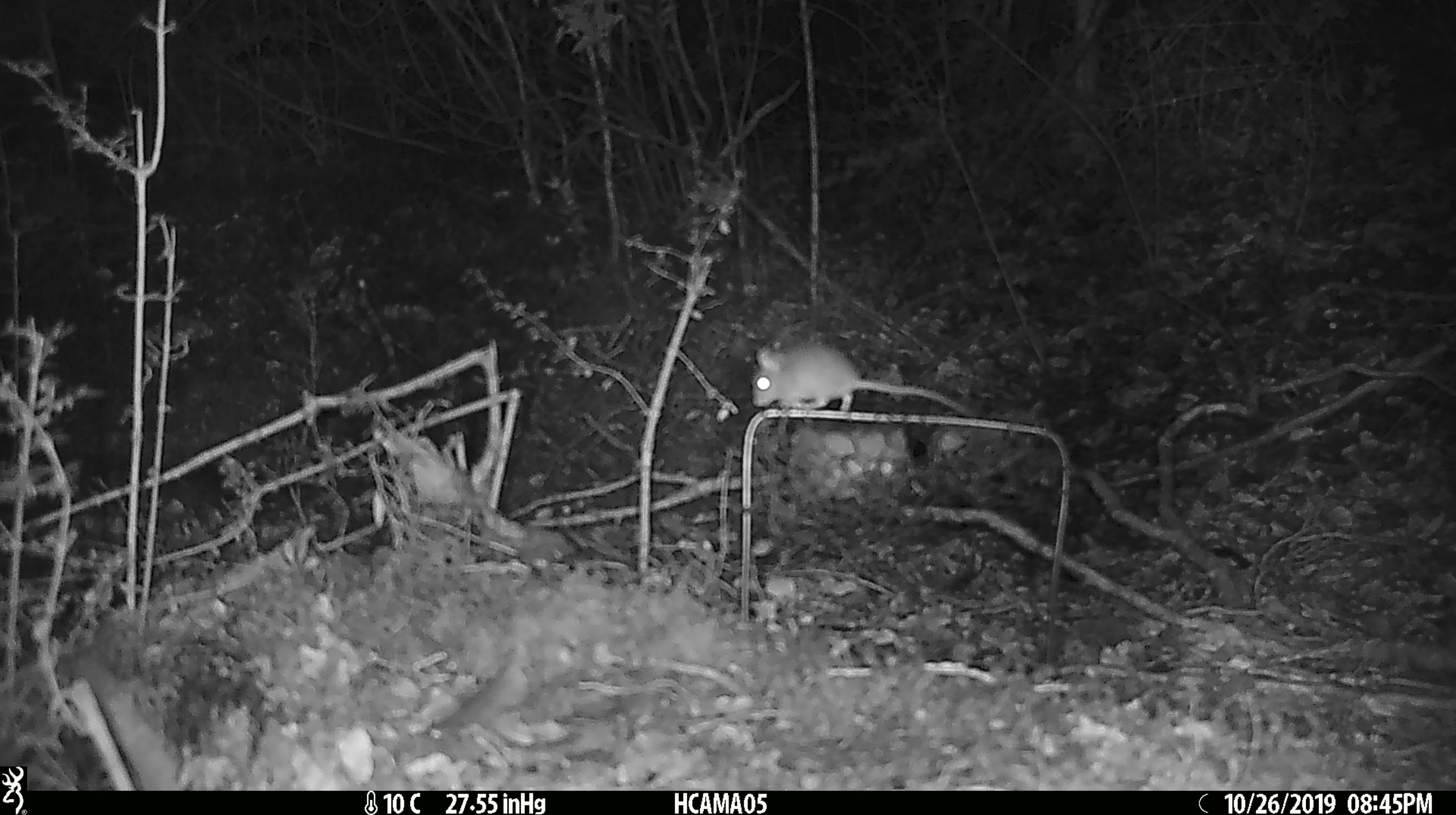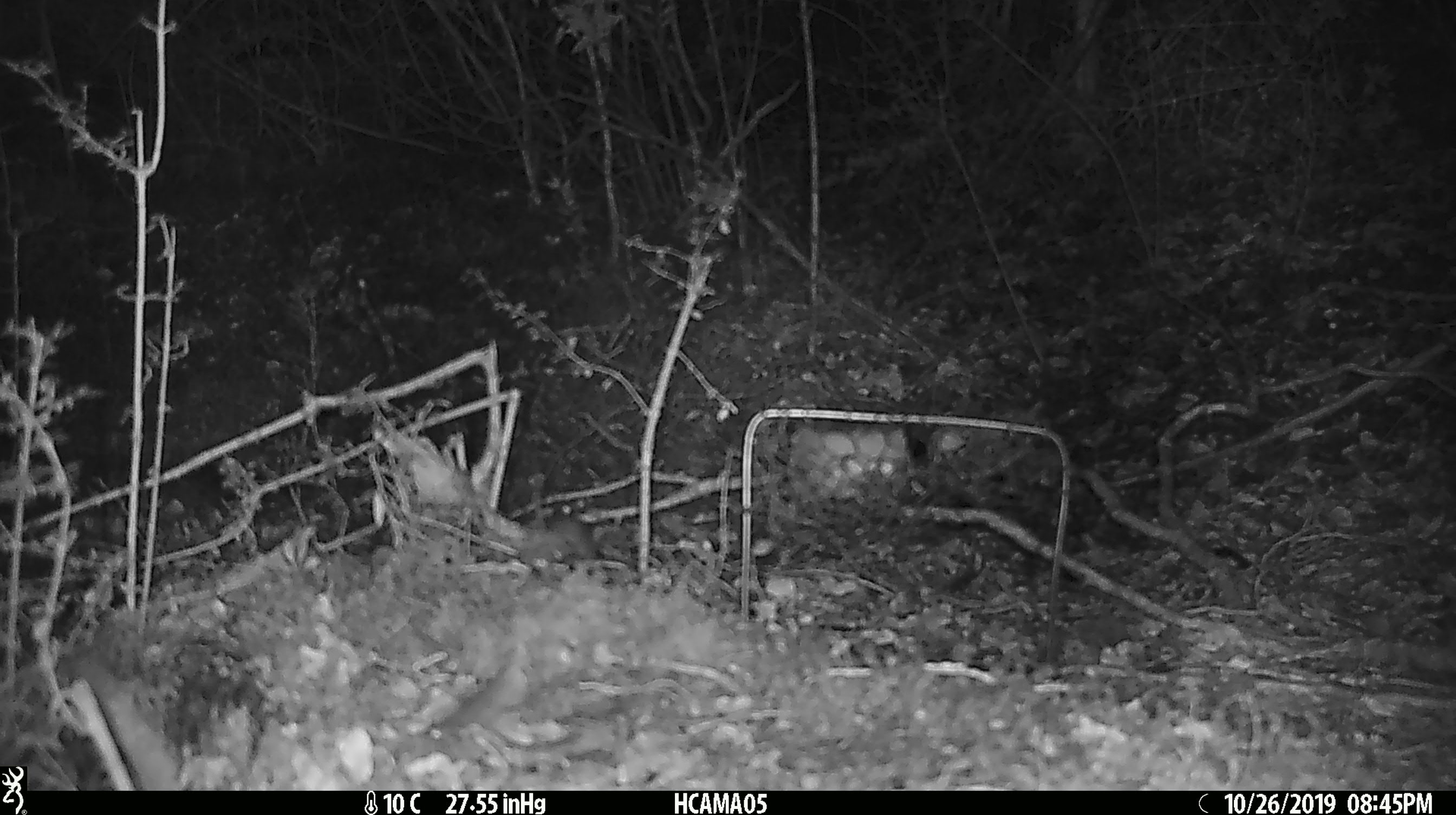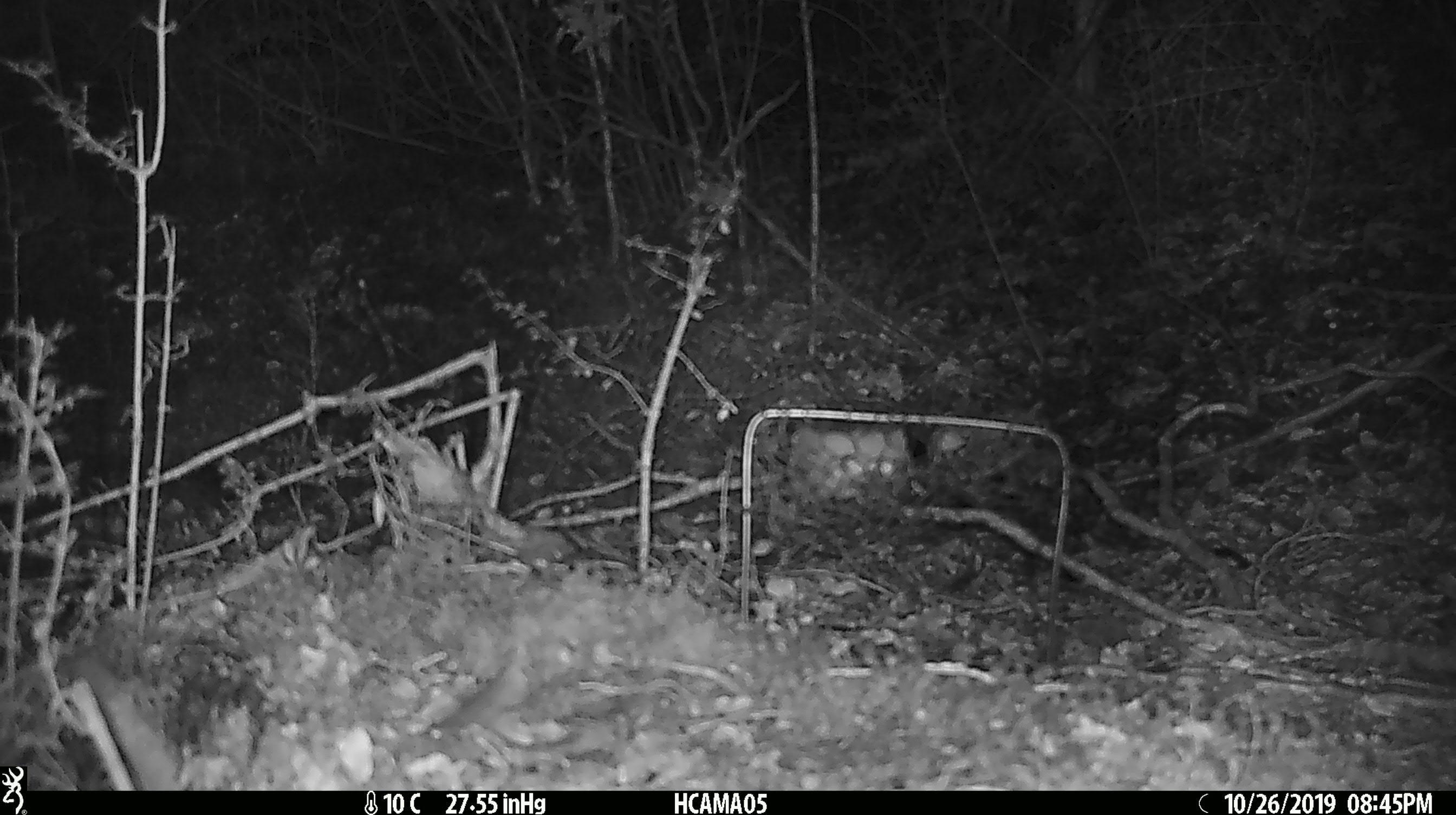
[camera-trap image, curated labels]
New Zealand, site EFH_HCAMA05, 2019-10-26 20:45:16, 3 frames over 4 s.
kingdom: Animalia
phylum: Chordata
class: Mammalia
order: Rodentia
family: Muridae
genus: Mus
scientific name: Mus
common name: mouse